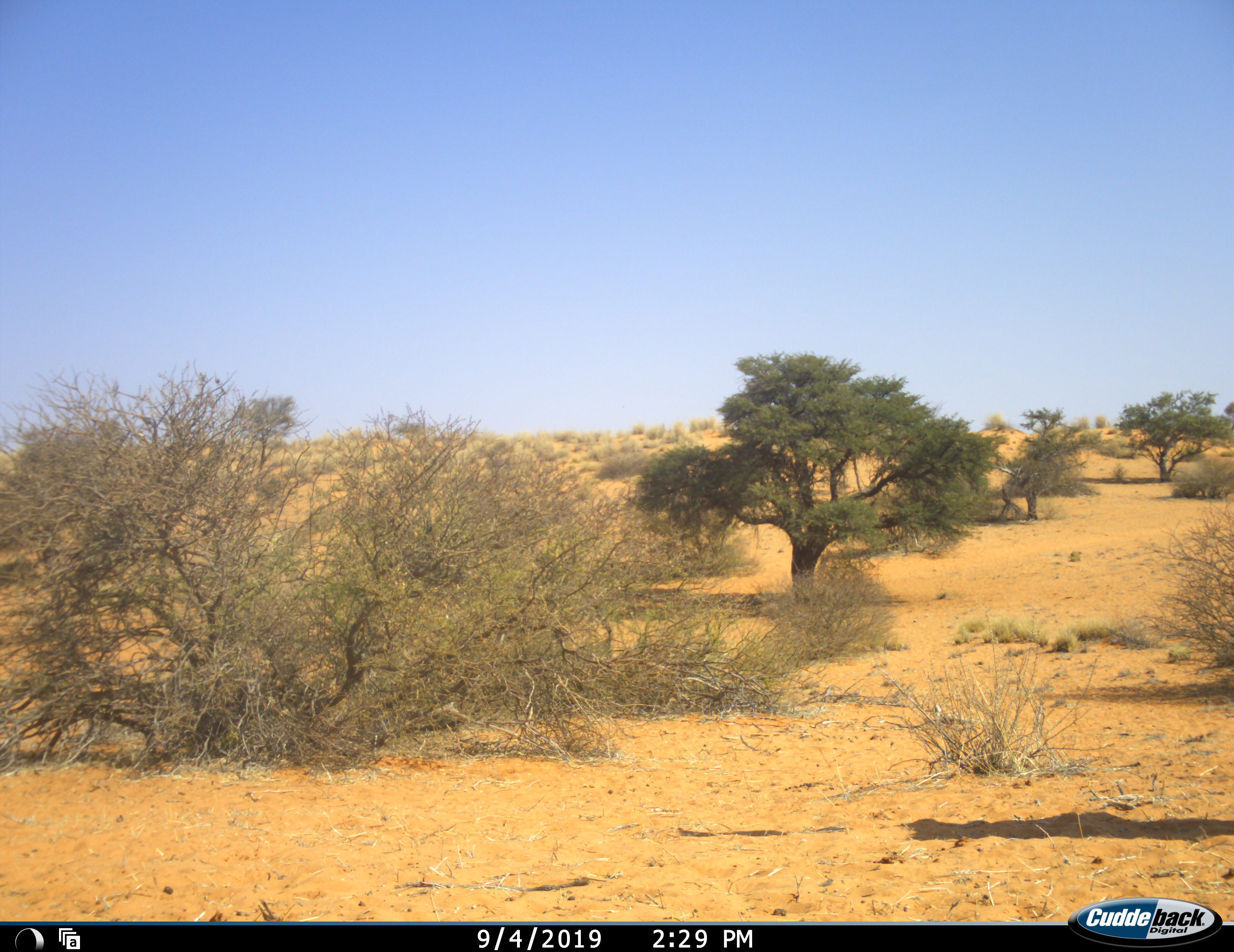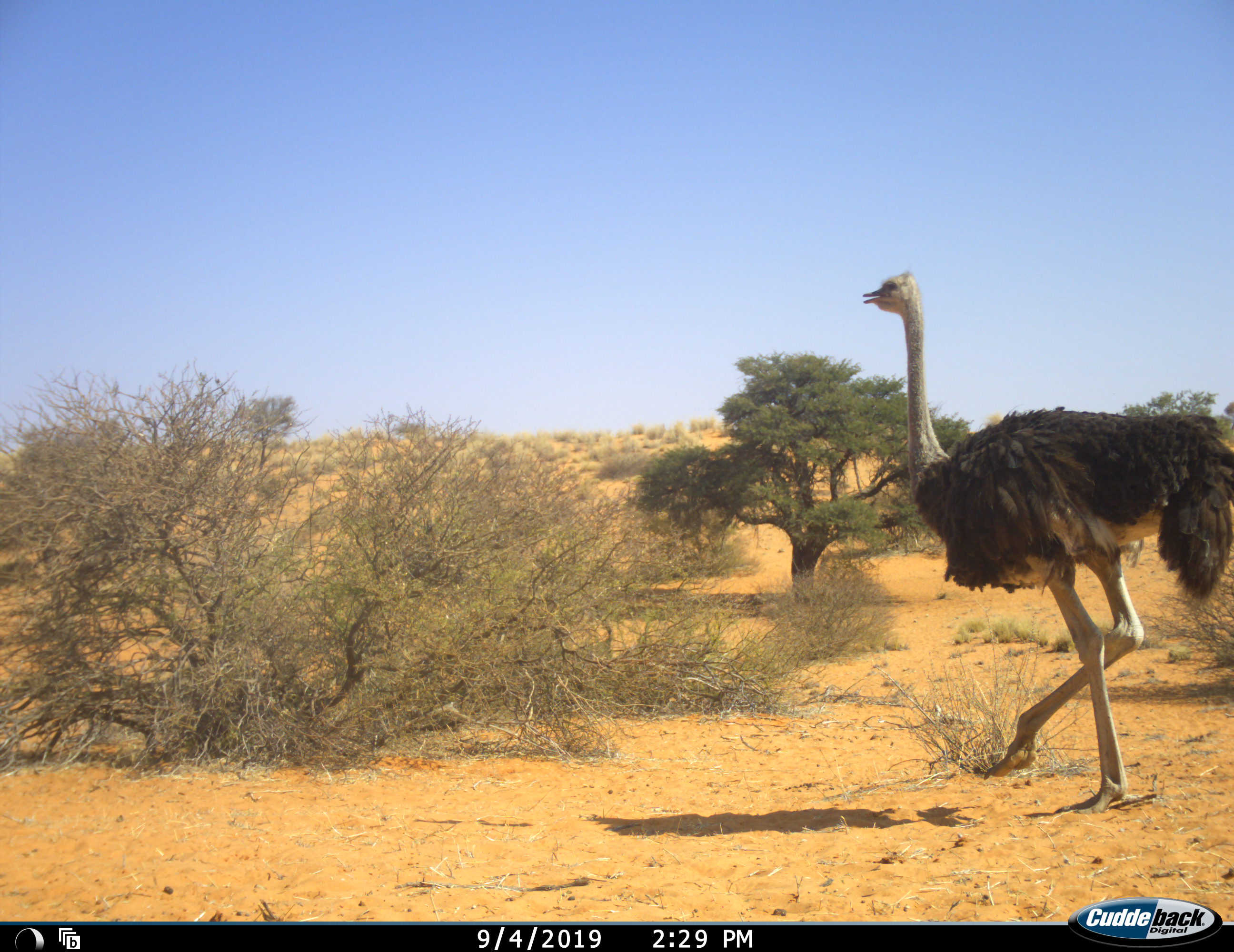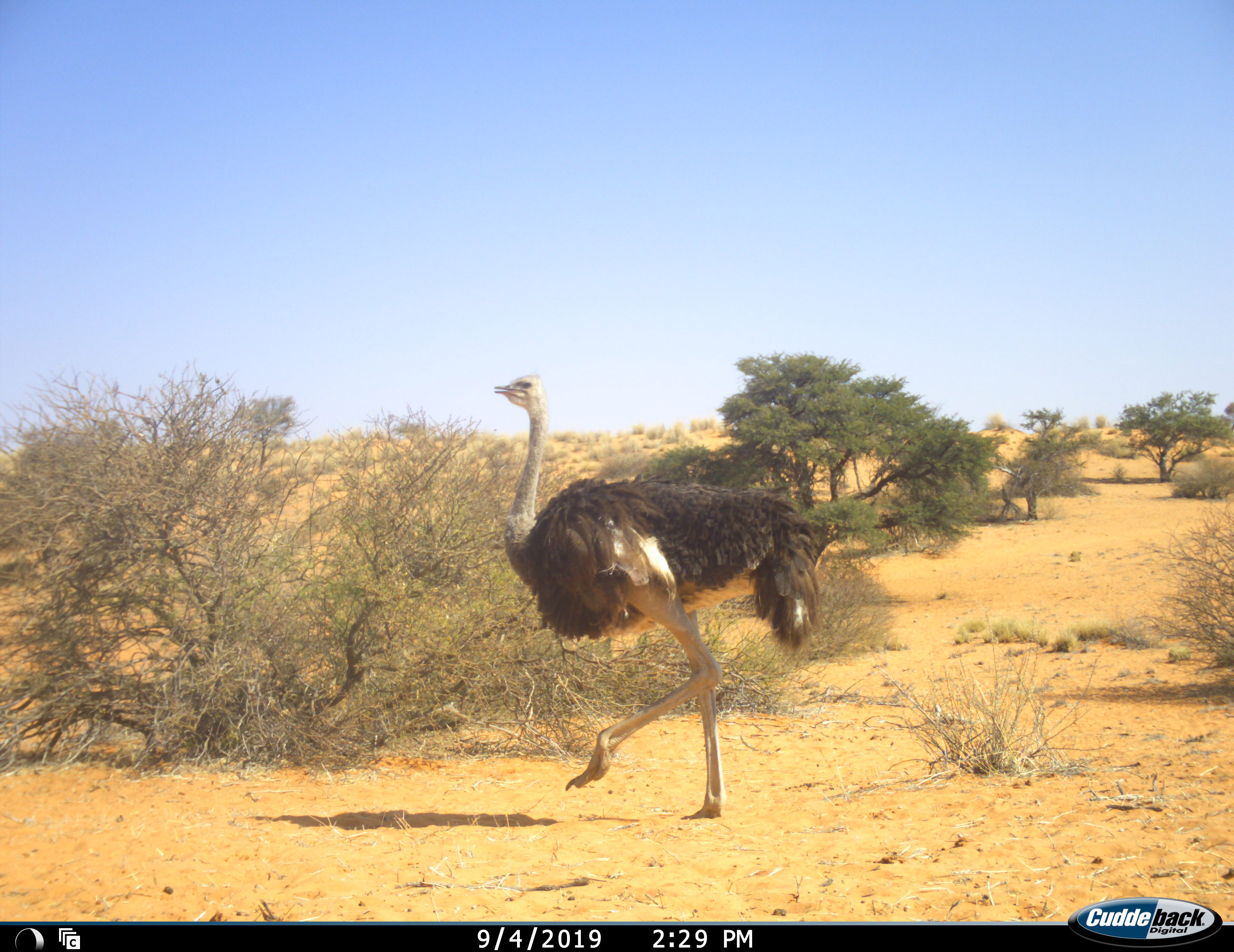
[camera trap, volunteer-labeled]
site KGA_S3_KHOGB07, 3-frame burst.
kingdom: Animalia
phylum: Chordata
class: Aves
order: Struthioniformes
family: Struthionidae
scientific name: Struthionidae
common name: ostrich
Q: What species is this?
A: Ostrich (Struthionidae).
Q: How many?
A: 1.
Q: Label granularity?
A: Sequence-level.